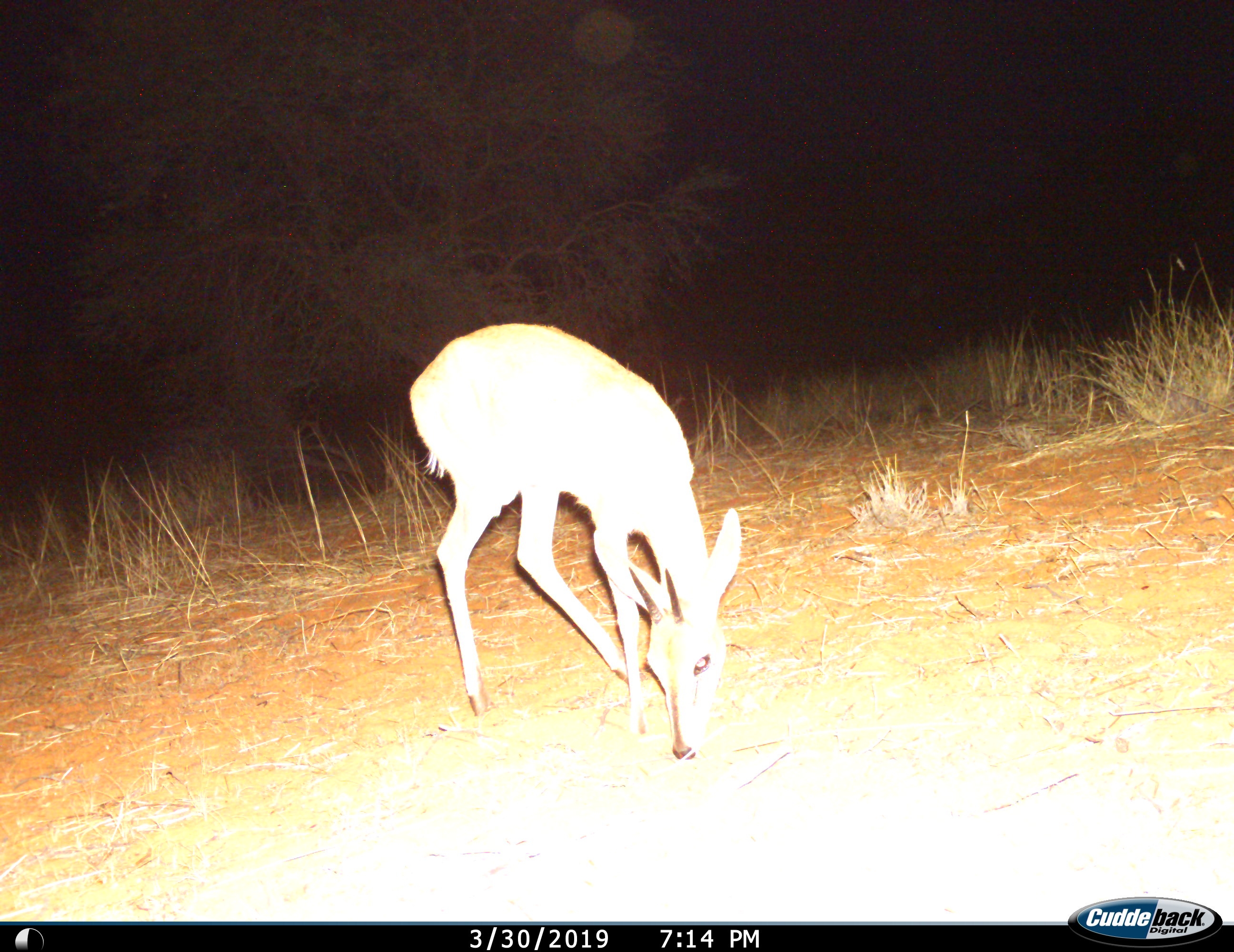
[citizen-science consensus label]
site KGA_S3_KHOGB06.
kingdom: Animalia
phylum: Chordata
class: Mammalia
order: Artiodactyla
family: Bovidae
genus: Sylvicapra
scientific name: Sylvicapra grimmia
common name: common duiker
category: duikercommongrey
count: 1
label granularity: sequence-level